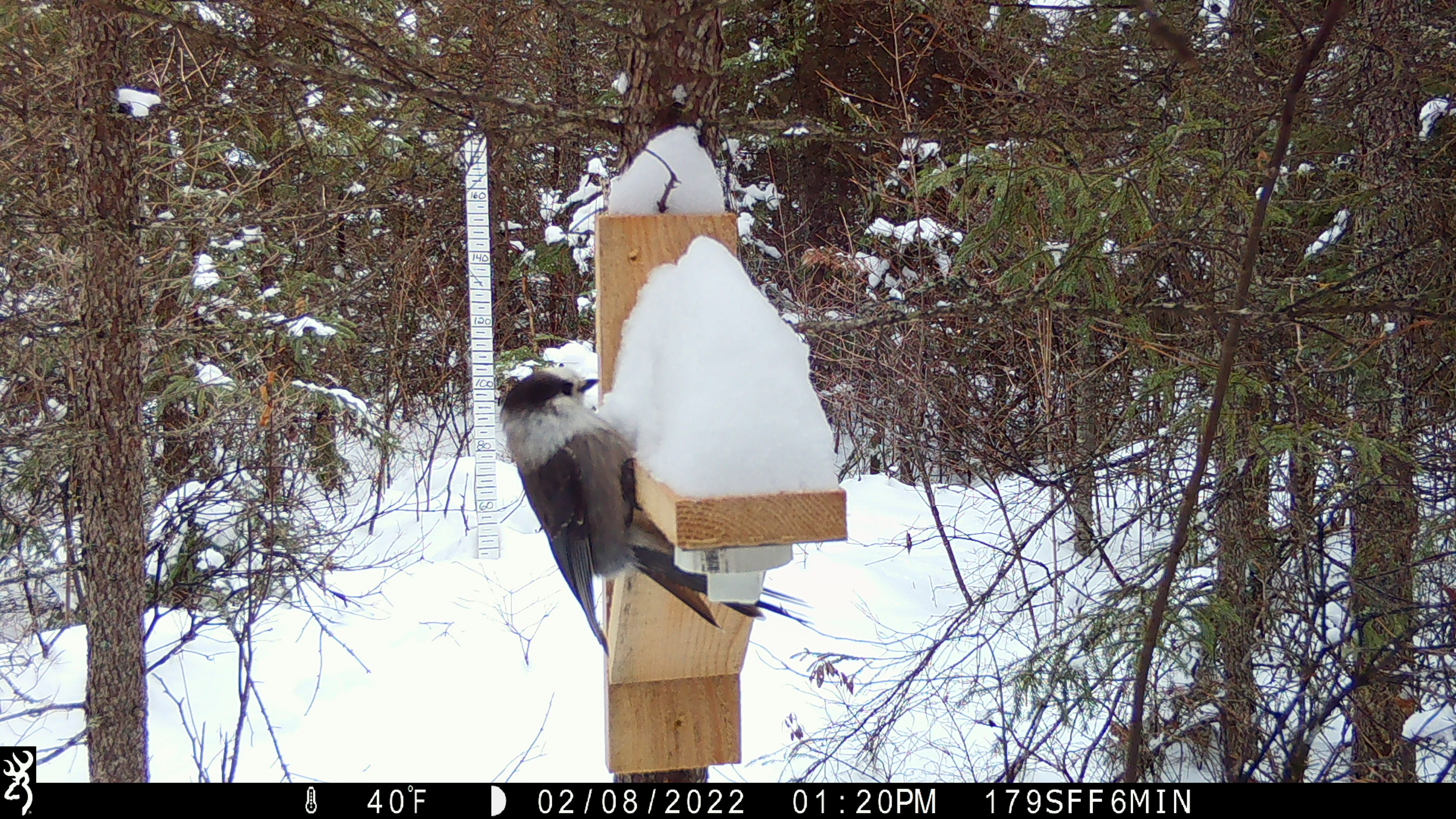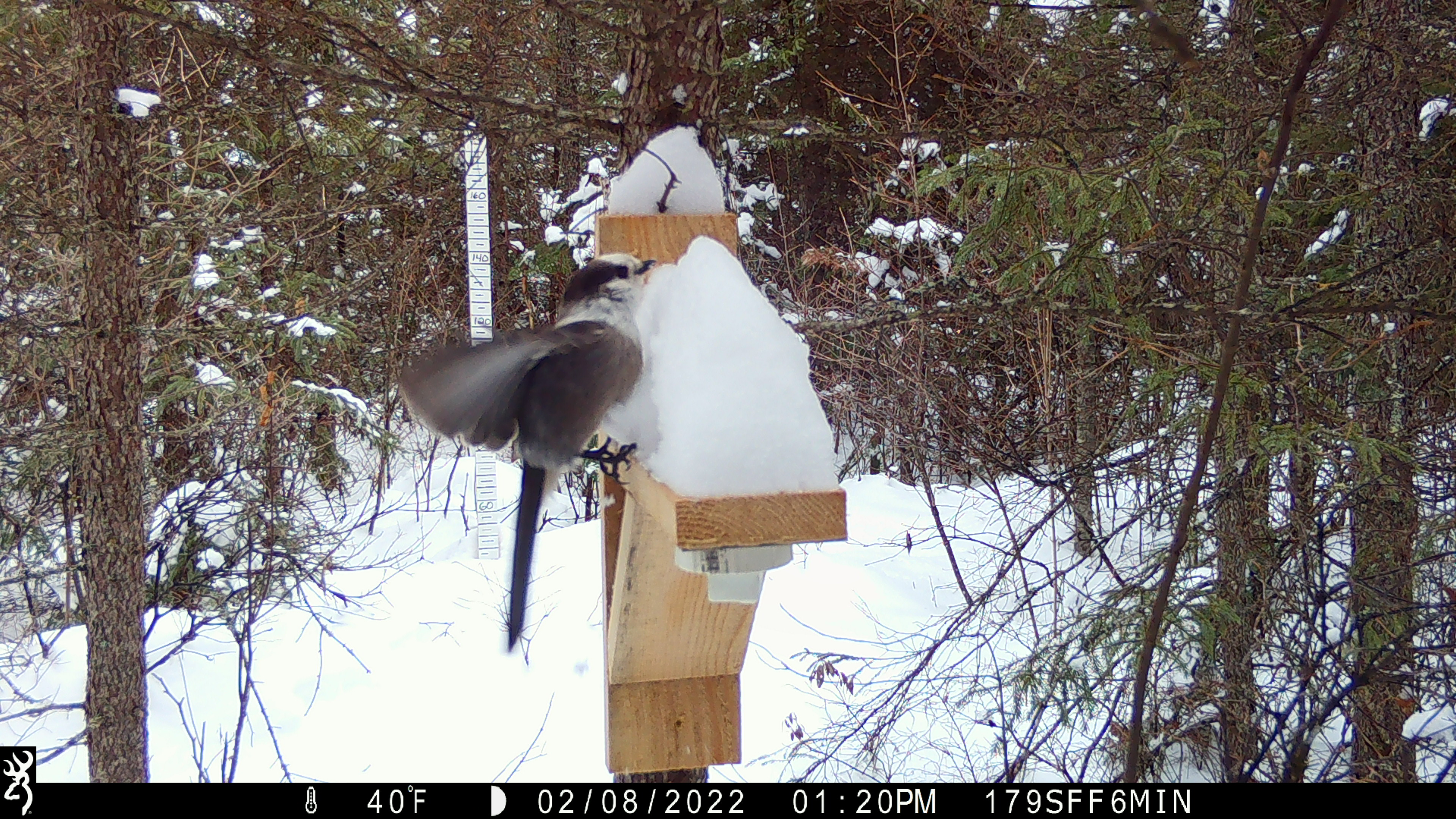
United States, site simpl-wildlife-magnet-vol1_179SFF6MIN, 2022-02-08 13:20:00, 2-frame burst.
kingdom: Animalia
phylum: Chordata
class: Aves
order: Passeriformes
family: Corvidae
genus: Perisoreus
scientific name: Perisoreus canadensis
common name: canada jay